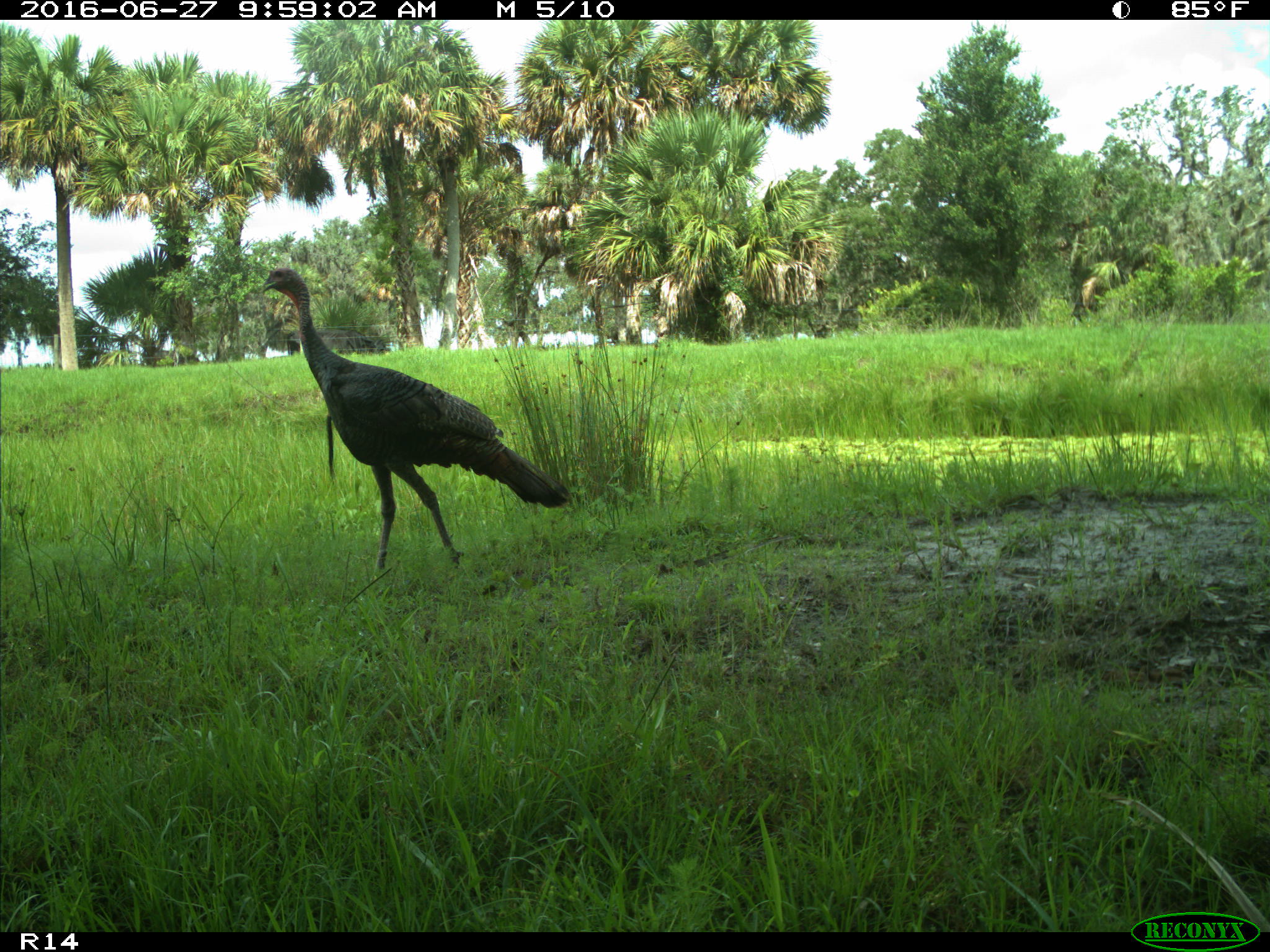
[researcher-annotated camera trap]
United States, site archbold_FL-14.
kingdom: Animalia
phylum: Chordata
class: Aves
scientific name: Aves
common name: birds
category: unidentified bird